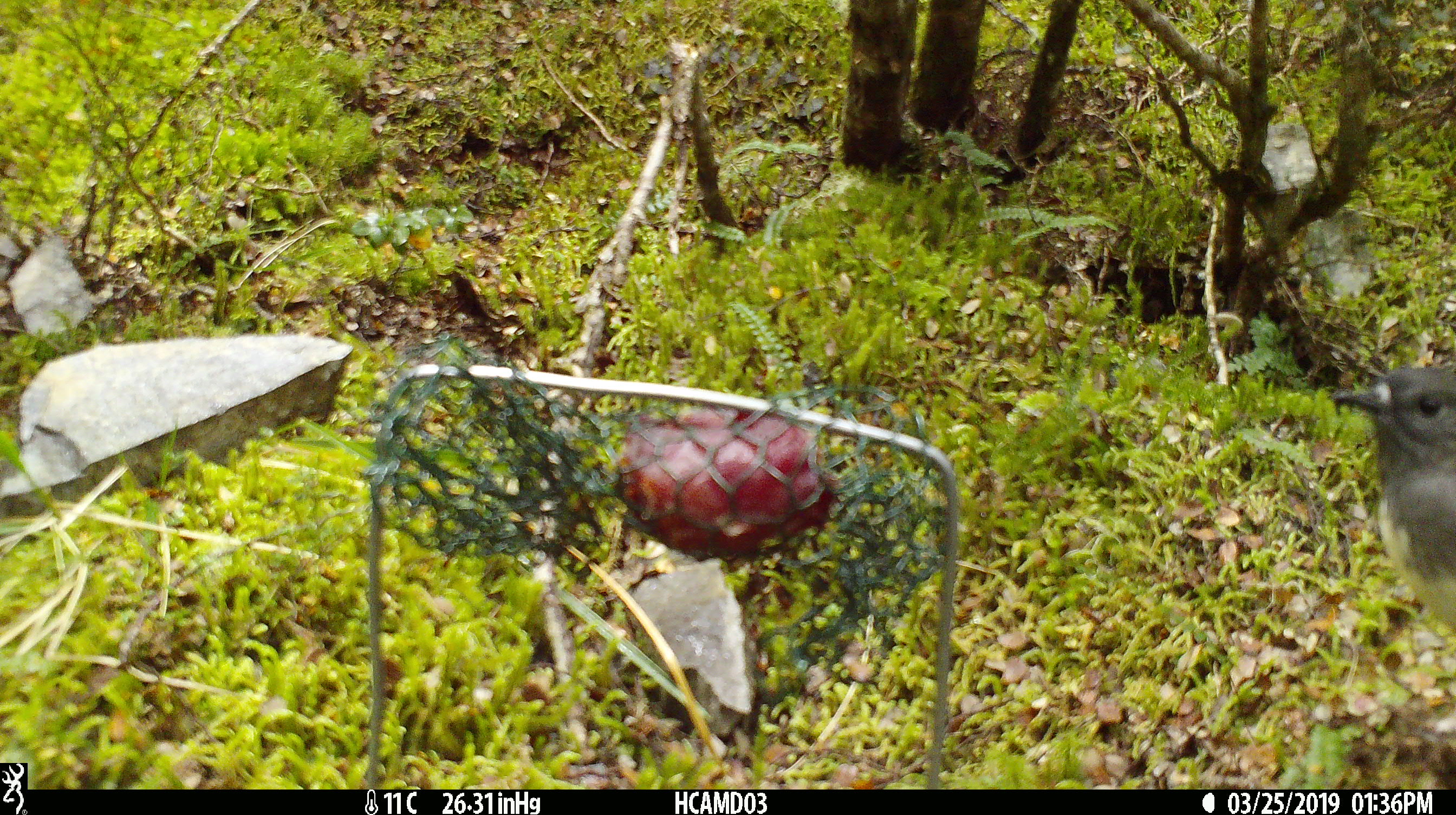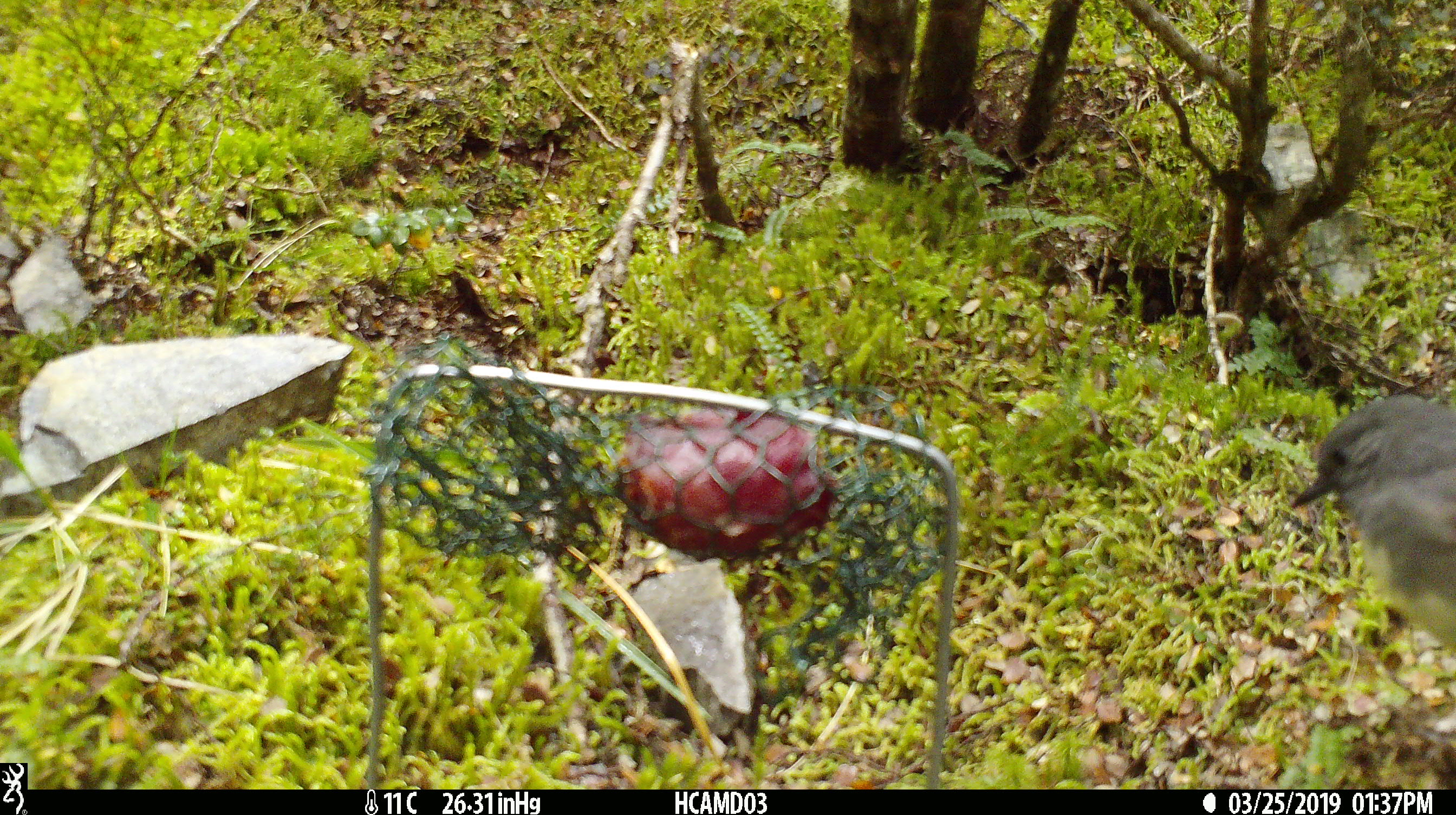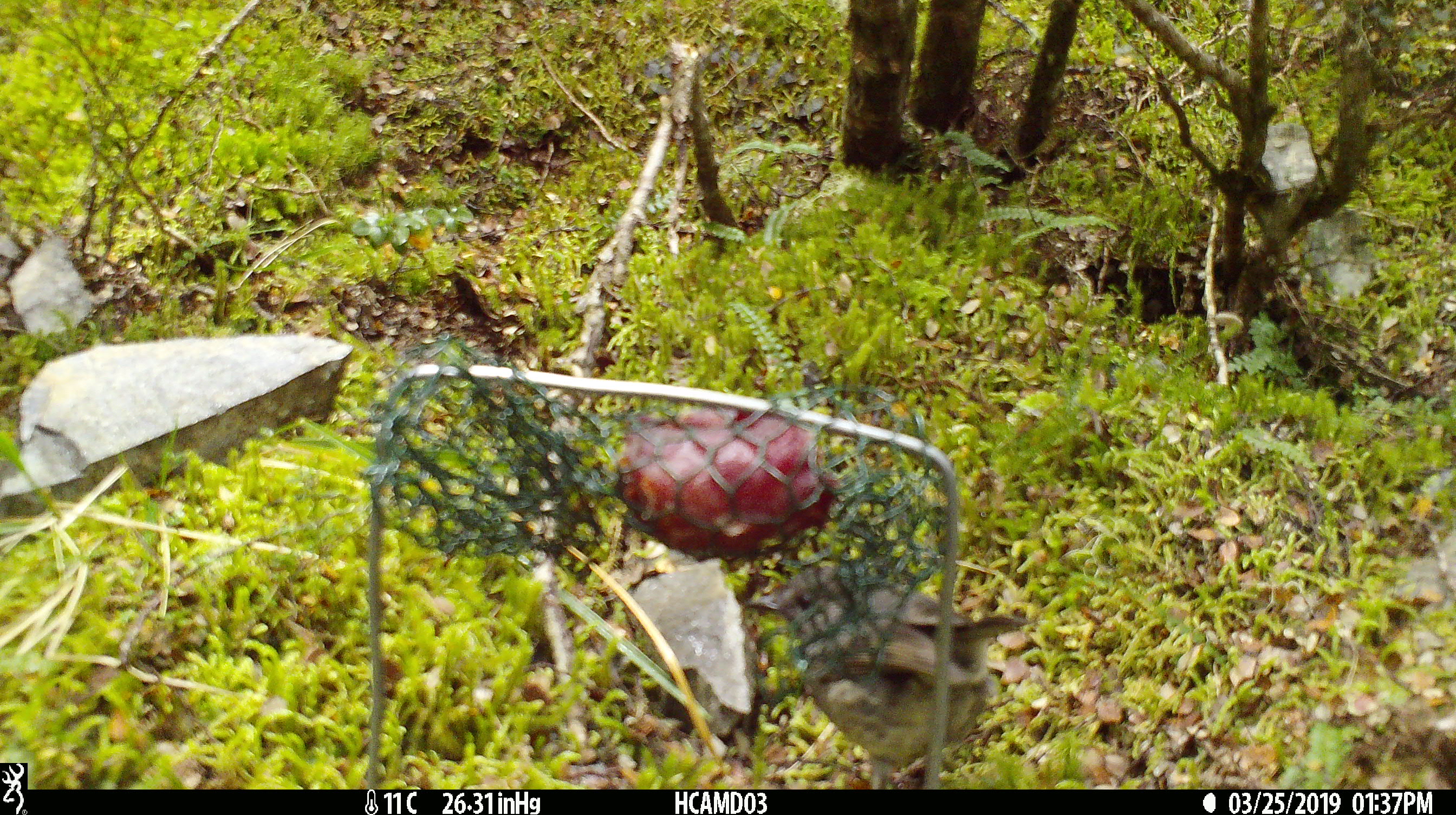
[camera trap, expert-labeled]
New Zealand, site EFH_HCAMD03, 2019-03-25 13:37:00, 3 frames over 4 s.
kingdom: Animalia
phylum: Chordata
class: Aves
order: Passeriformes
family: Petroicidae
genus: Petroica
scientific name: Petroica australis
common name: new zealand robin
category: robin